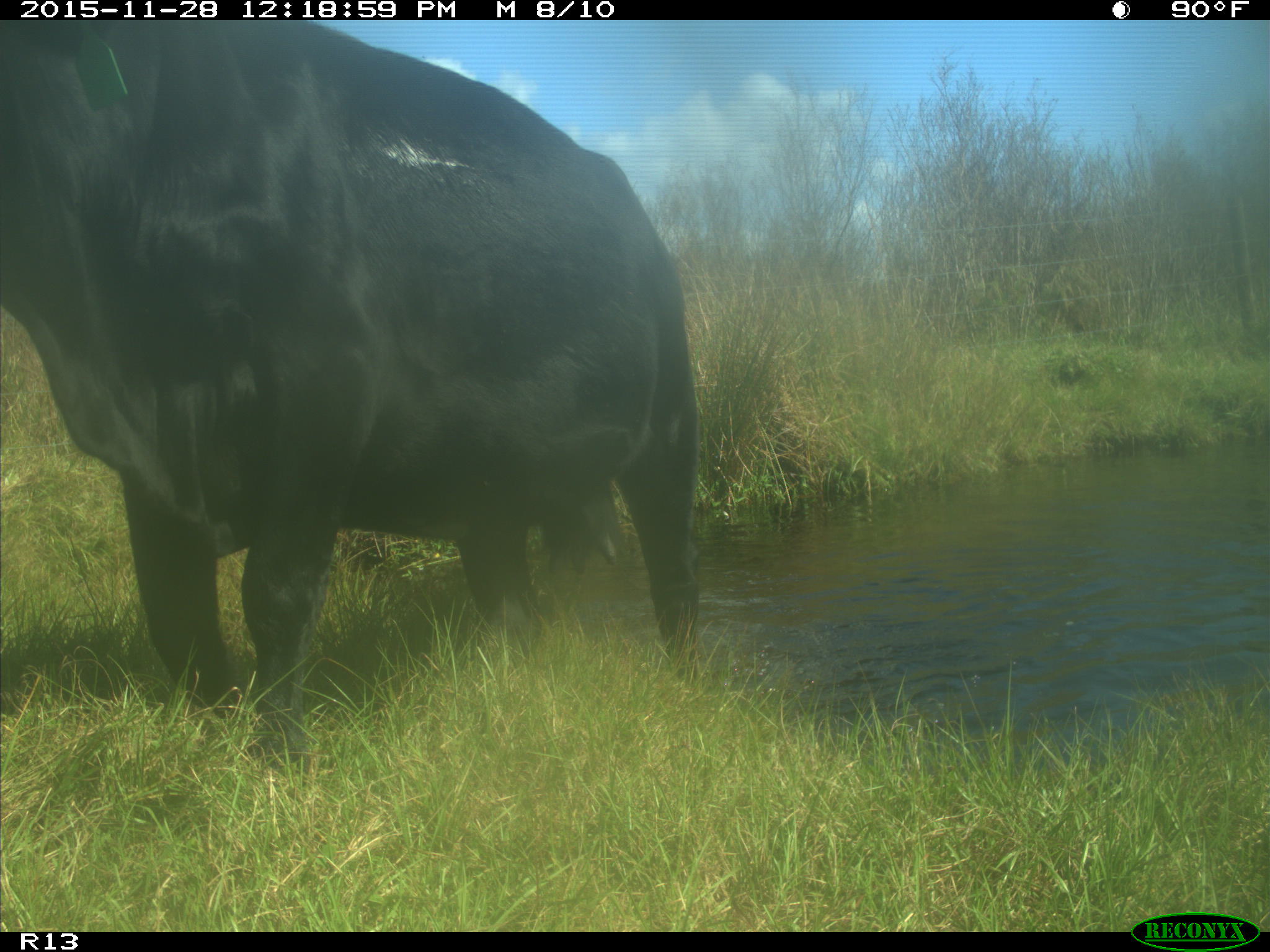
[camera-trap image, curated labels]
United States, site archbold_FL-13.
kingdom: Animalia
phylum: Chordata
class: Mammalia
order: Artiodactyla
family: Bovidae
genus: Bos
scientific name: Bos taurus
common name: domestic cow